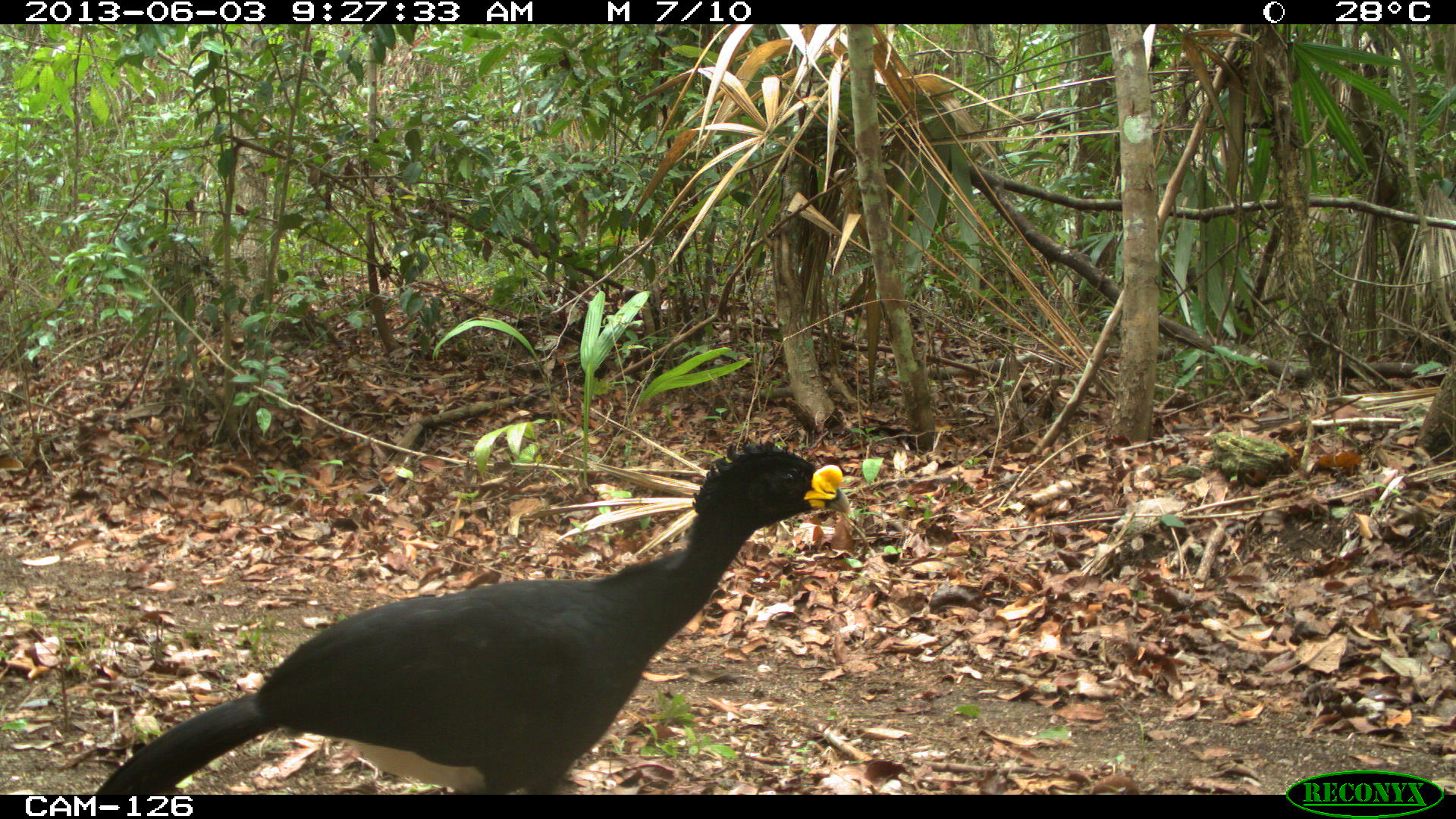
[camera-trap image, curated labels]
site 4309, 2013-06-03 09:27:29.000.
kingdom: Animalia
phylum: Chordata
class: Aves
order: Galliformes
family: Cracidae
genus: Crax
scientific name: Crax rubra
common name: great curassow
Crax rubra (great curassow), count 1, sex male.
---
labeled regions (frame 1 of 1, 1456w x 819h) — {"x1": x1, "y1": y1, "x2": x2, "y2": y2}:
crax rubra: {"x1": 92, "y1": 436, "x2": 853, "y2": 795}